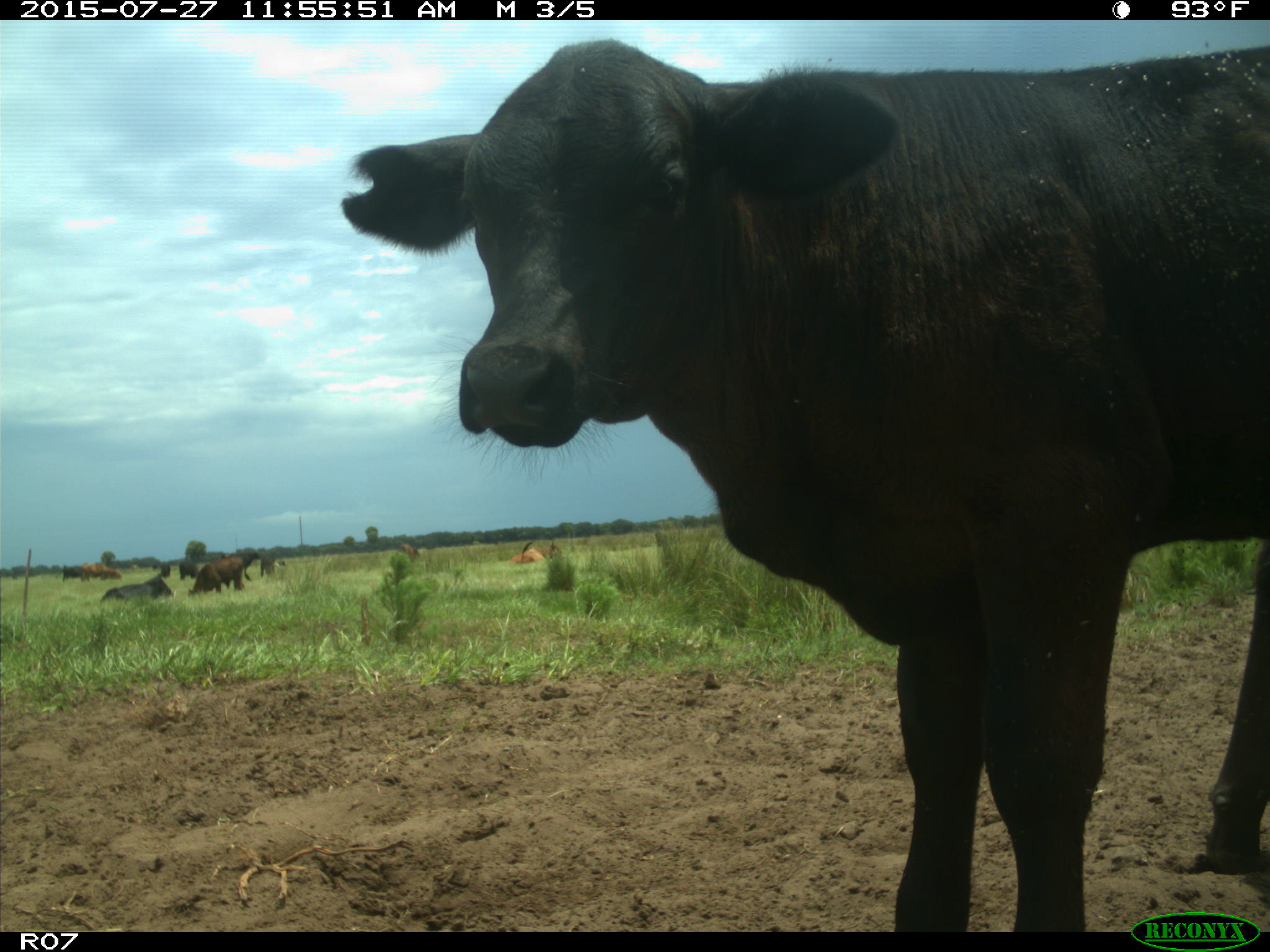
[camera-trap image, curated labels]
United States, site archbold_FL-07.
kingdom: Animalia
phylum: Chordata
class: Mammalia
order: Artiodactyla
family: Bovidae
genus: Bos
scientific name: Bos taurus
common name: domestic cow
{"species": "Bos taurus (domestic cow)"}